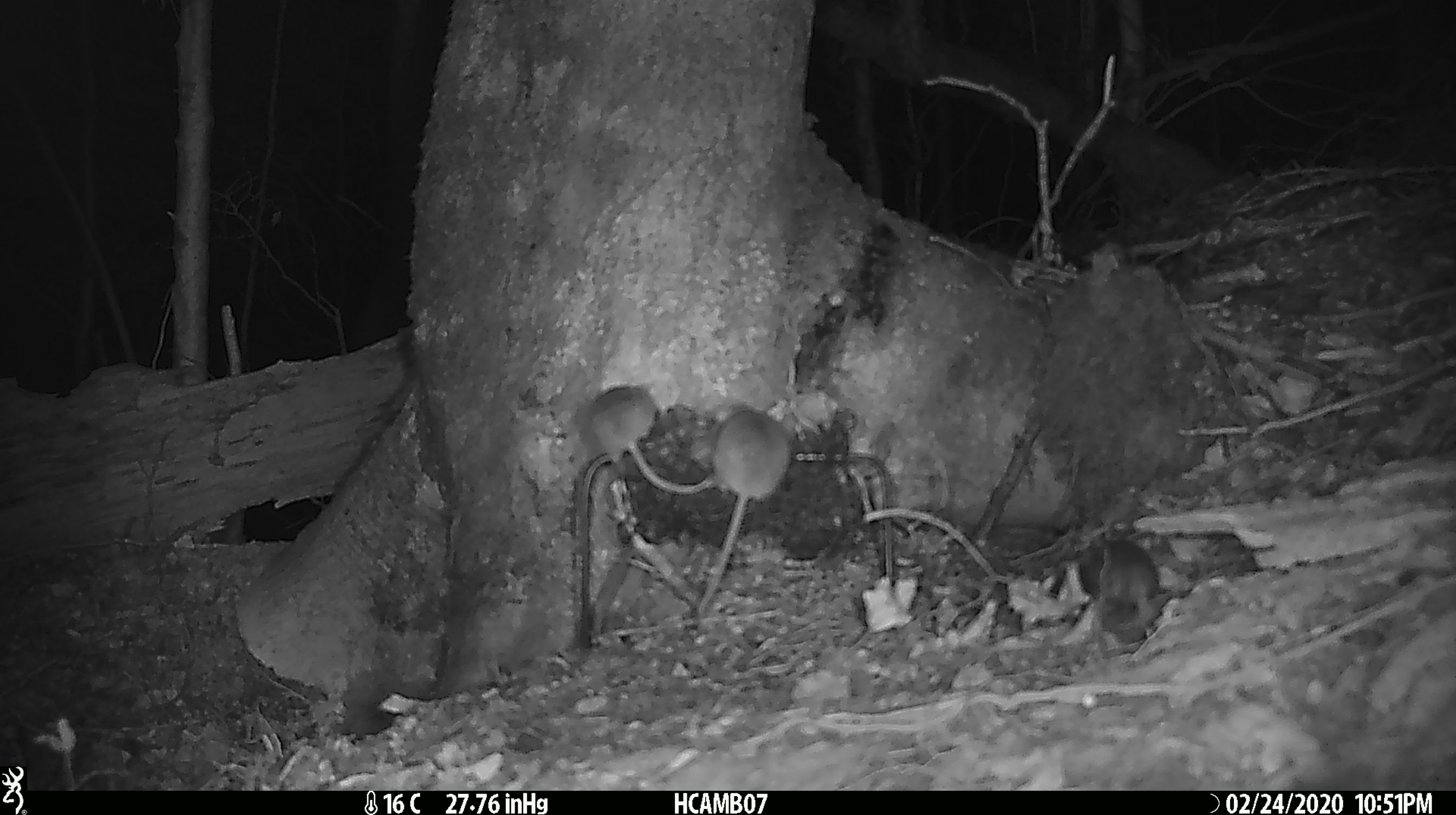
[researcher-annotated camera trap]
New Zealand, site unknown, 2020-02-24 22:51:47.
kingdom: Animalia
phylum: Chordata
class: Mammalia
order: Rodentia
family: Muridae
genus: Mus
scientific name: Mus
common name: mouse